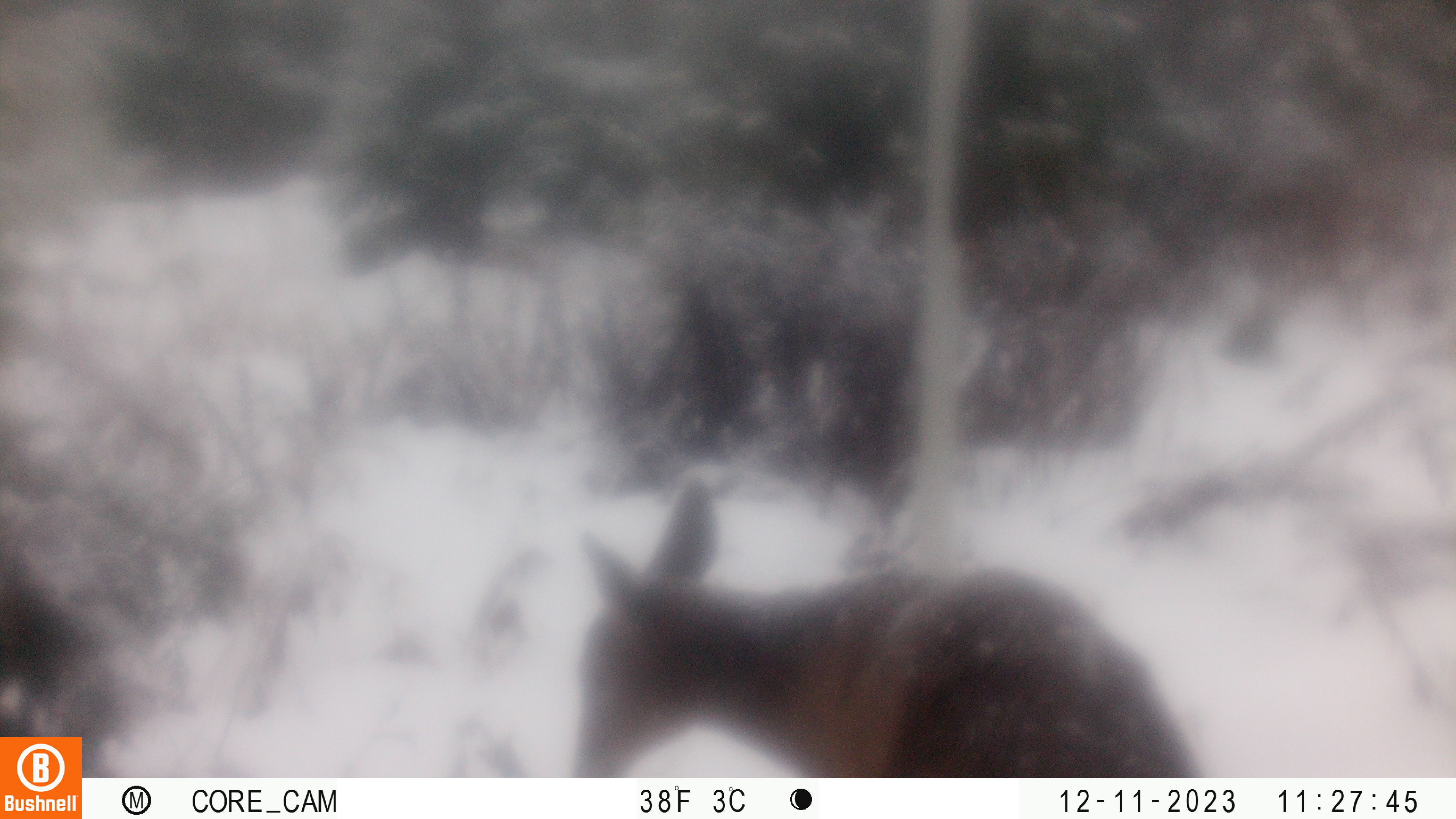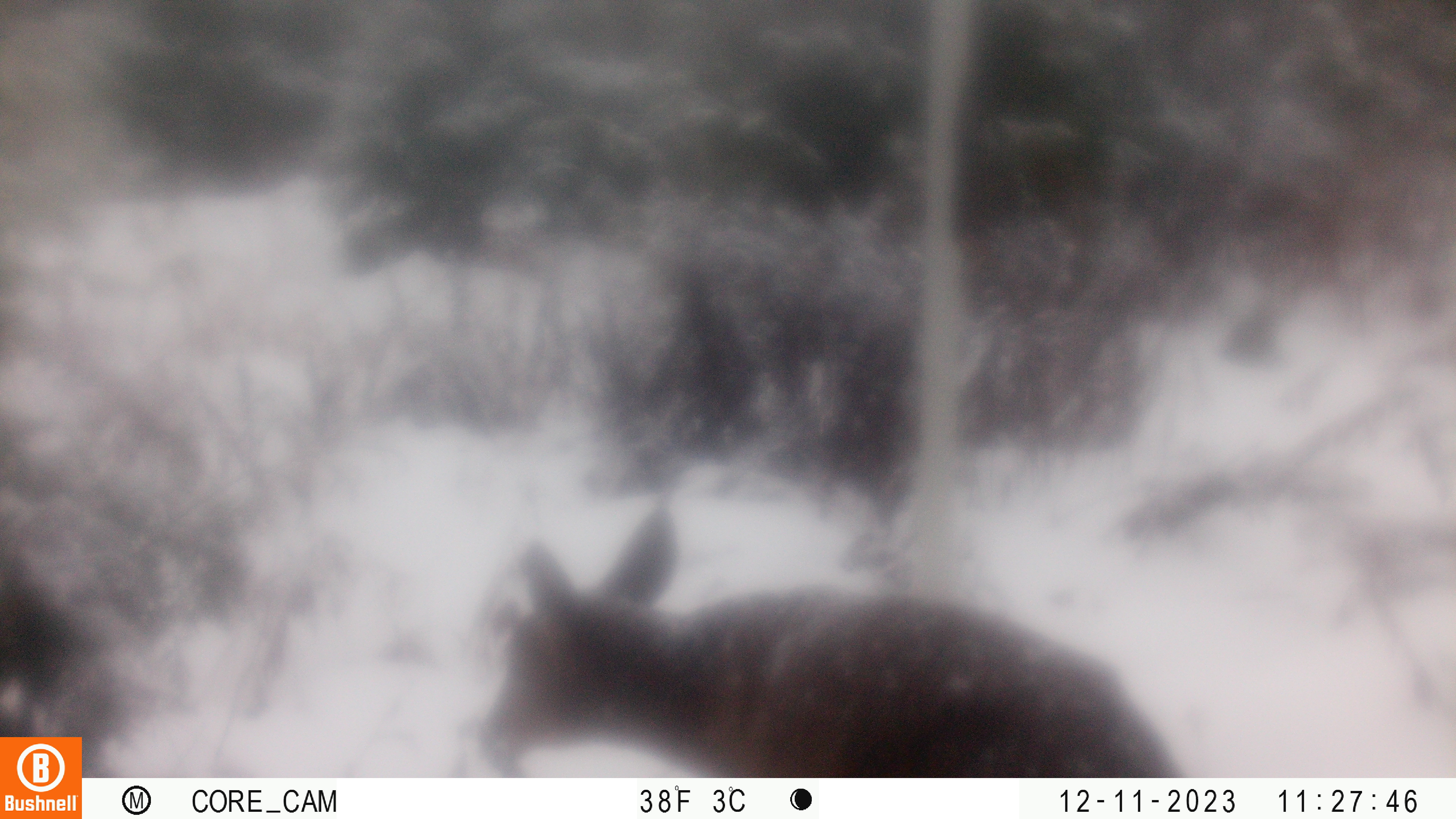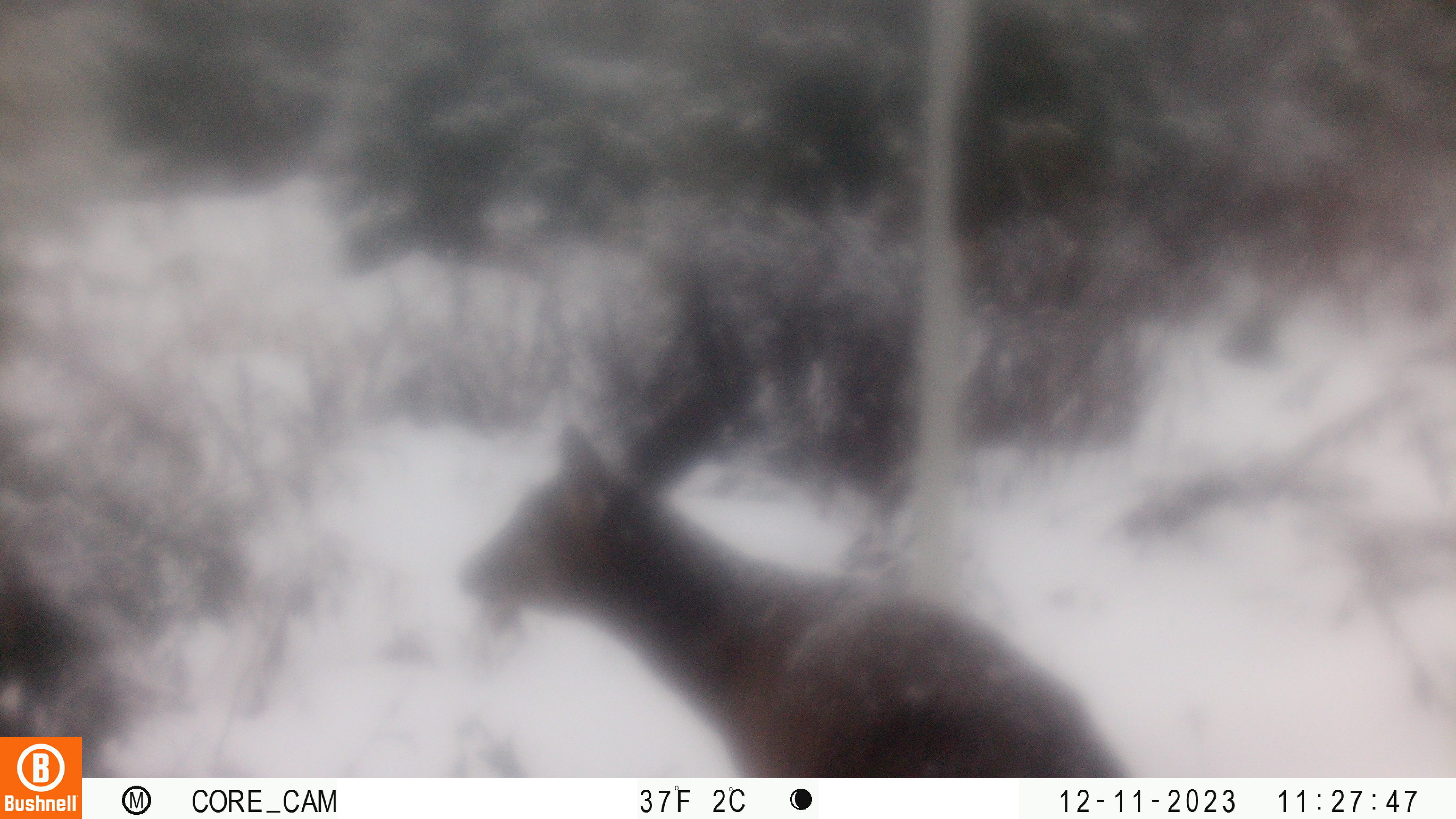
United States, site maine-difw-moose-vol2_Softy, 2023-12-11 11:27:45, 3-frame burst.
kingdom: Animalia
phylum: Chordata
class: Mammalia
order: Artiodactyla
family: Cervidae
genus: Odocoileus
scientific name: Odocoileus virginianus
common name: white-tailed deer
White-tailed deer (Odocoileus virginianus).